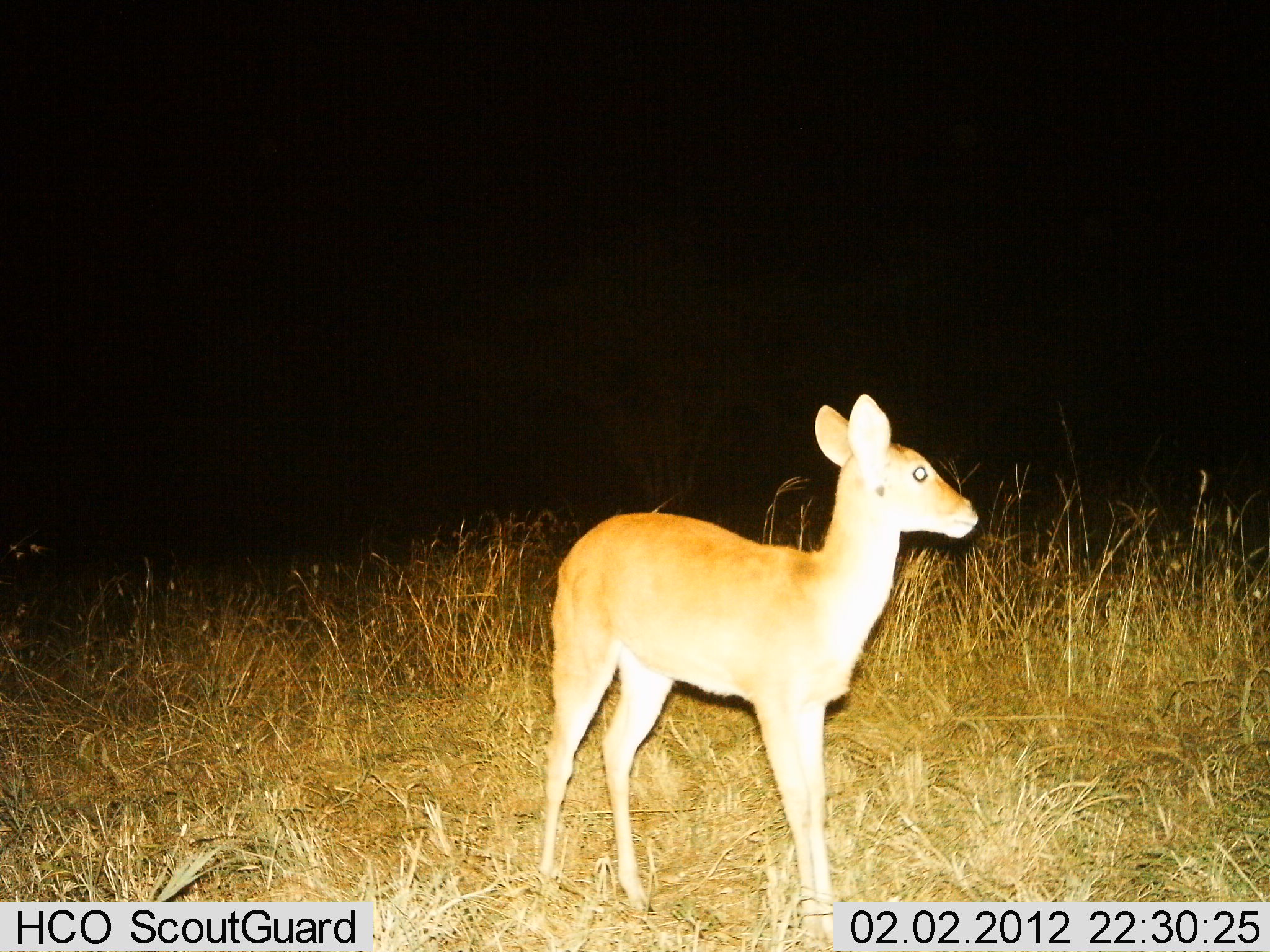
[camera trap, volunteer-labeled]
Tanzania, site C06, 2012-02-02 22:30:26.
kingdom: Animalia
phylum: Chordata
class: Mammalia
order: Artiodactyla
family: Bovidae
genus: Redunca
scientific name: Redunca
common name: reedbuck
Reedbuck (Redunca), count 1. Behavior (volunteer vote fractions): standing 95%, resting 0%, moving 5%, interacting 0%. Young present (vote fraction): 0%. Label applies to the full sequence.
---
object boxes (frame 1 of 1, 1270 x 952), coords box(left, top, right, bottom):
animal: box(538, 389, 983, 952)